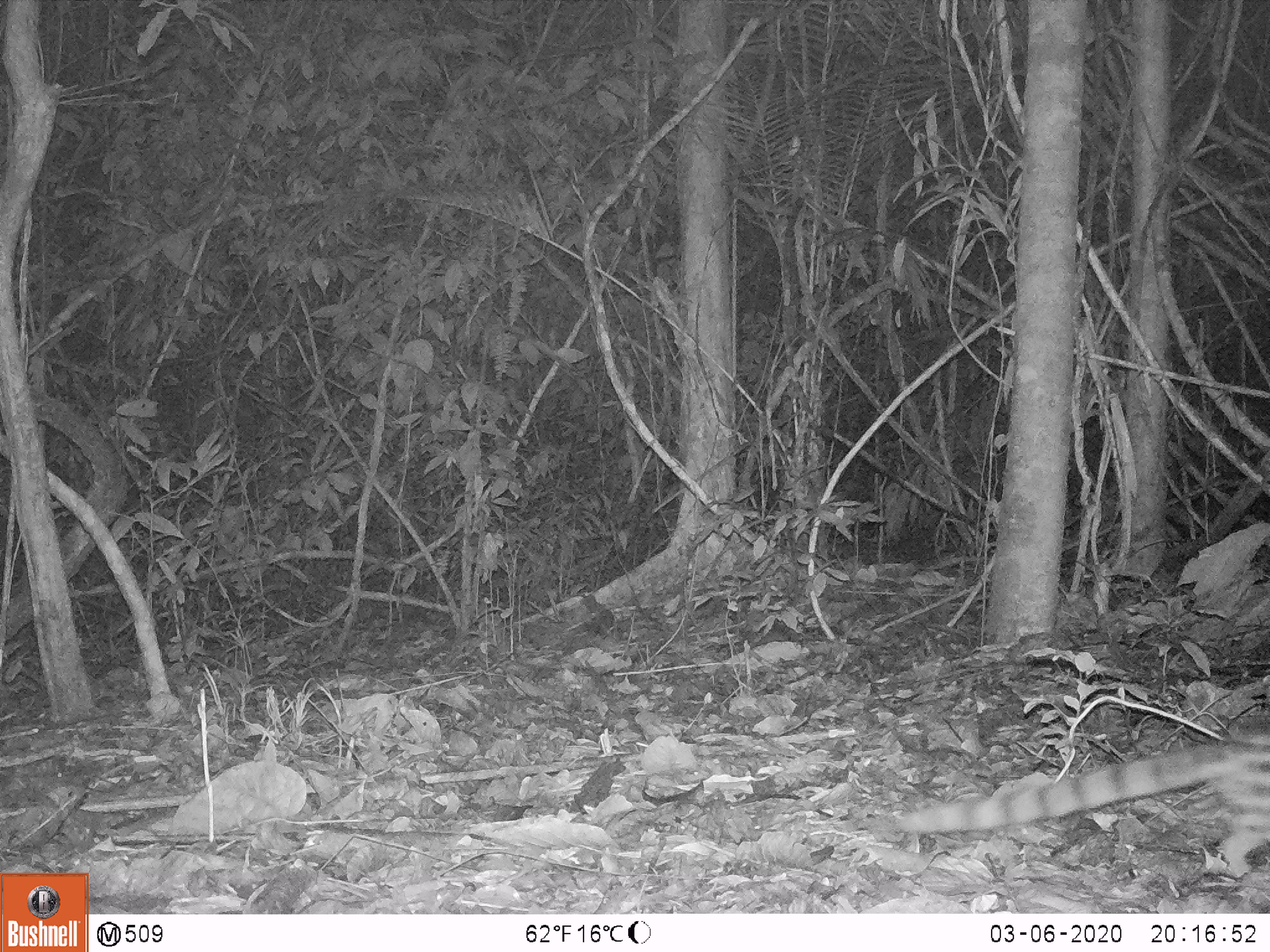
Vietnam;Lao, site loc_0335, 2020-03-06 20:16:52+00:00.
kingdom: Animalia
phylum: Chordata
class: Mammalia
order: Carnivora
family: Prionodontidae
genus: Prionodon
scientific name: Prionodon pardicolor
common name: spotted linsang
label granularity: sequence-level